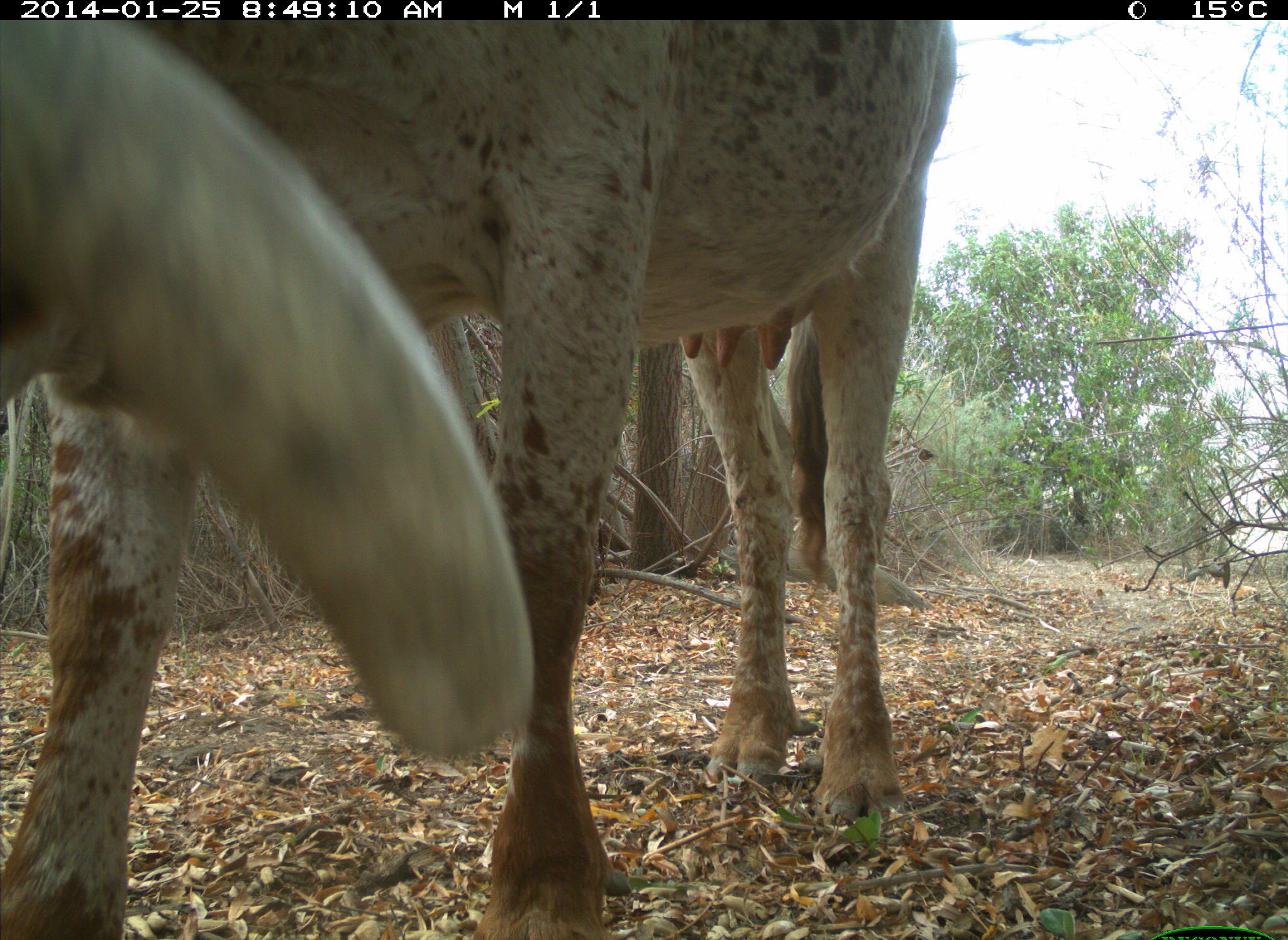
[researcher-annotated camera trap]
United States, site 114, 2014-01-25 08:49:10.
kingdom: Animalia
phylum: Chordata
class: Mammalia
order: Artiodactyla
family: Bovidae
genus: Bos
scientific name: Bos taurus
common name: cow